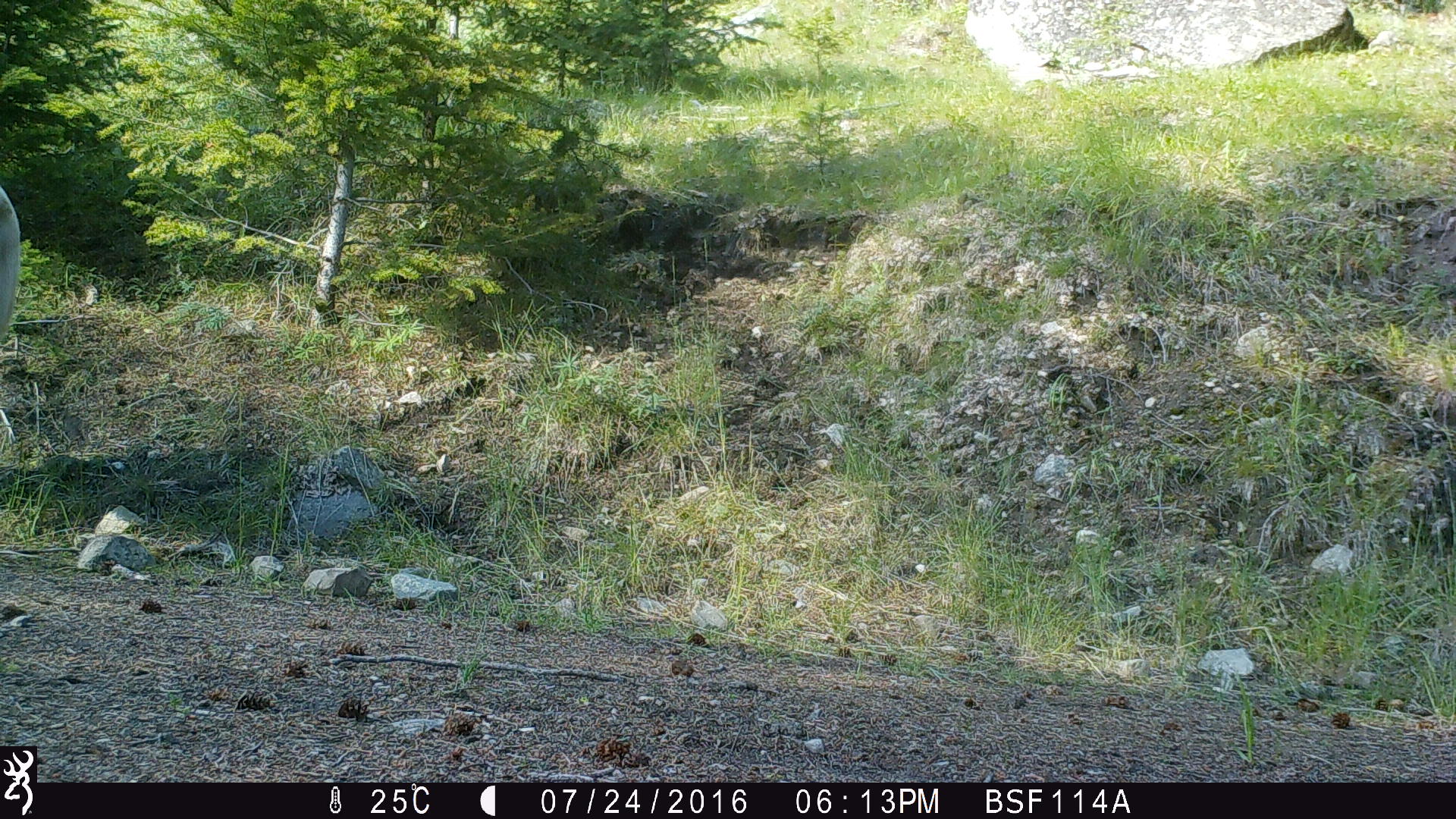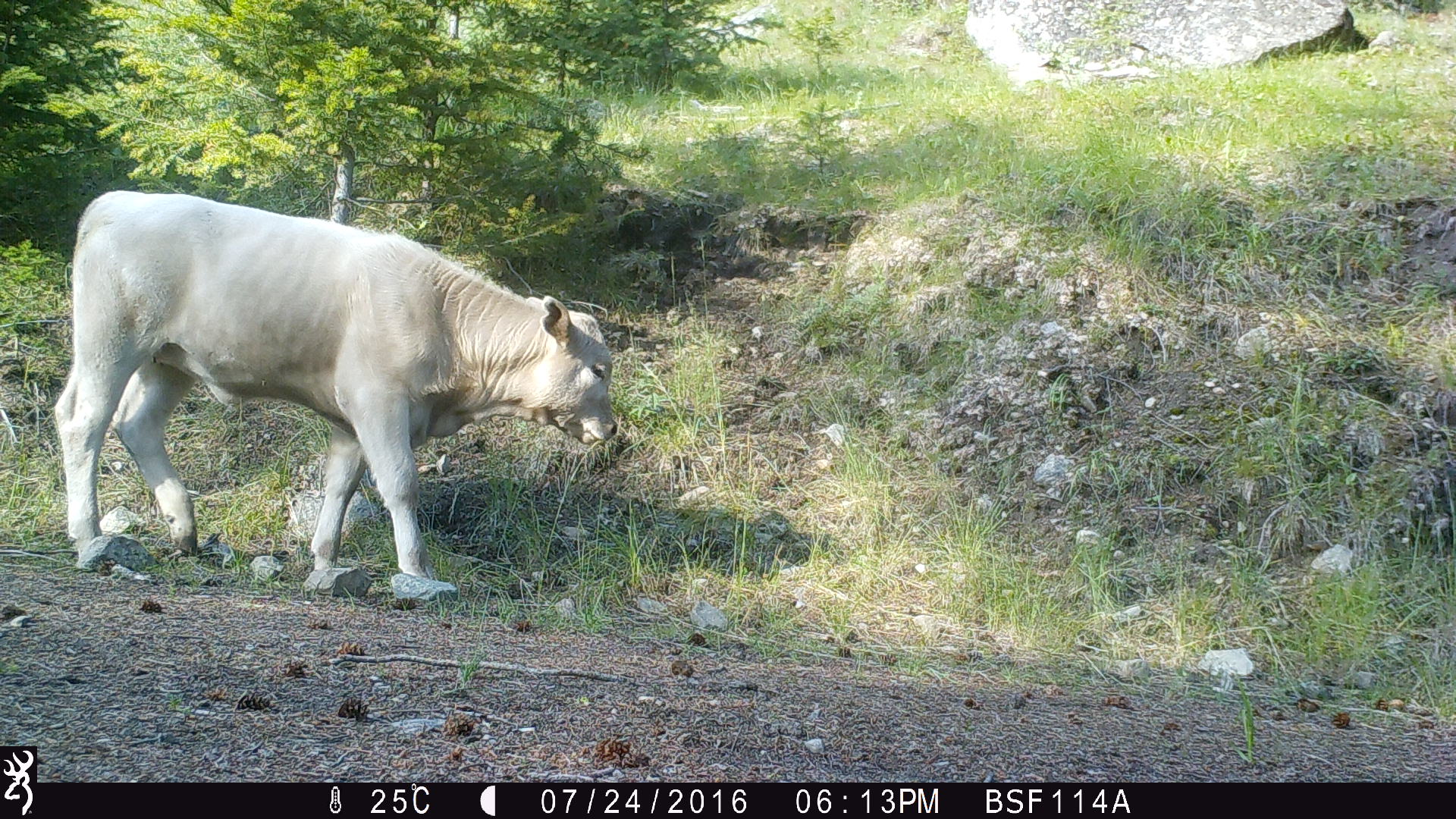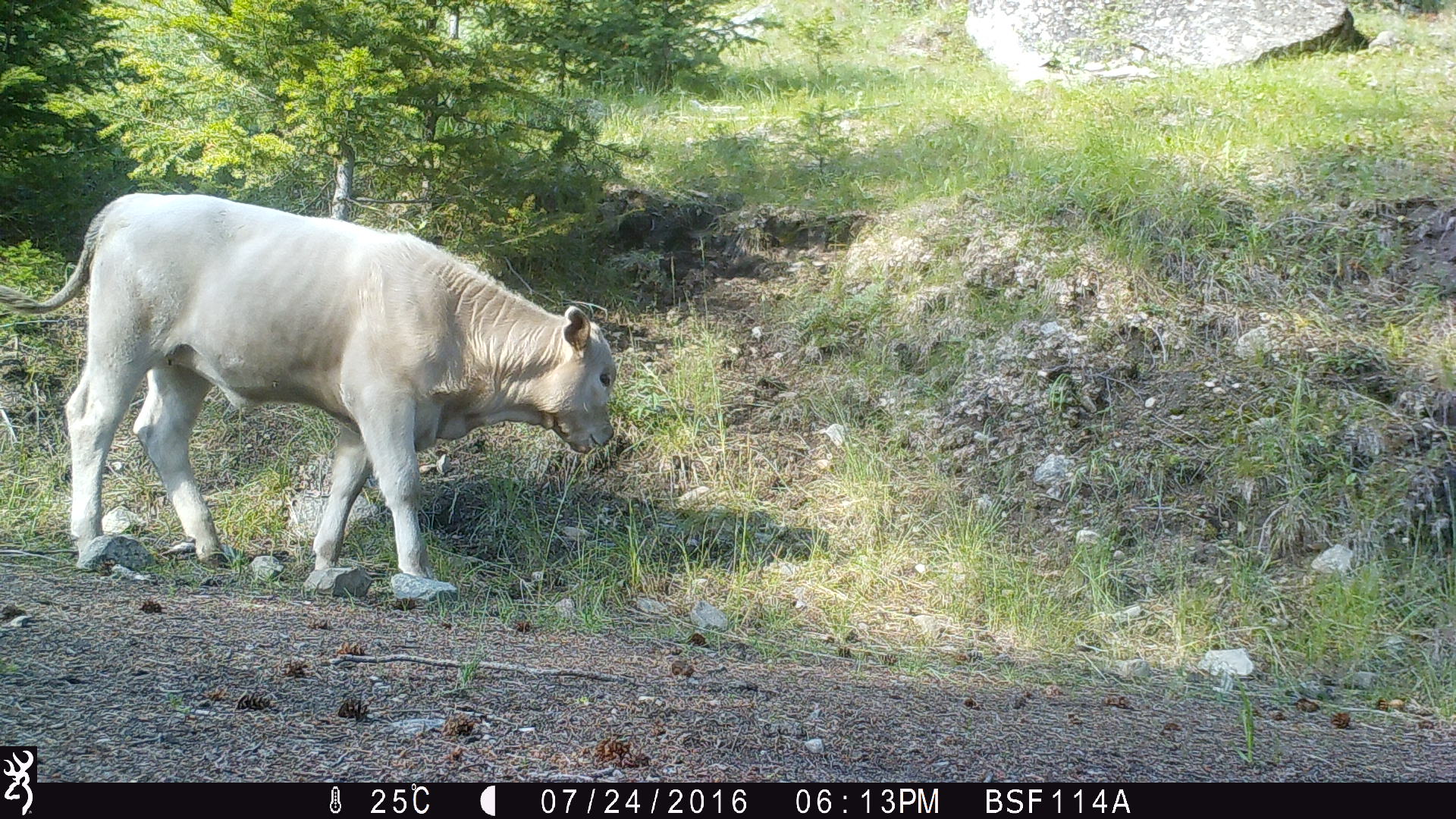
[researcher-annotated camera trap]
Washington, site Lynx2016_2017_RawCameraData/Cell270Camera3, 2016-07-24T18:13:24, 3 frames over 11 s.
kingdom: Animalia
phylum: Chordata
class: Mammalia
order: Artiodactyla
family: Bovidae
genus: Bos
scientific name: Bos taurus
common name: domestic cattle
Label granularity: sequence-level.